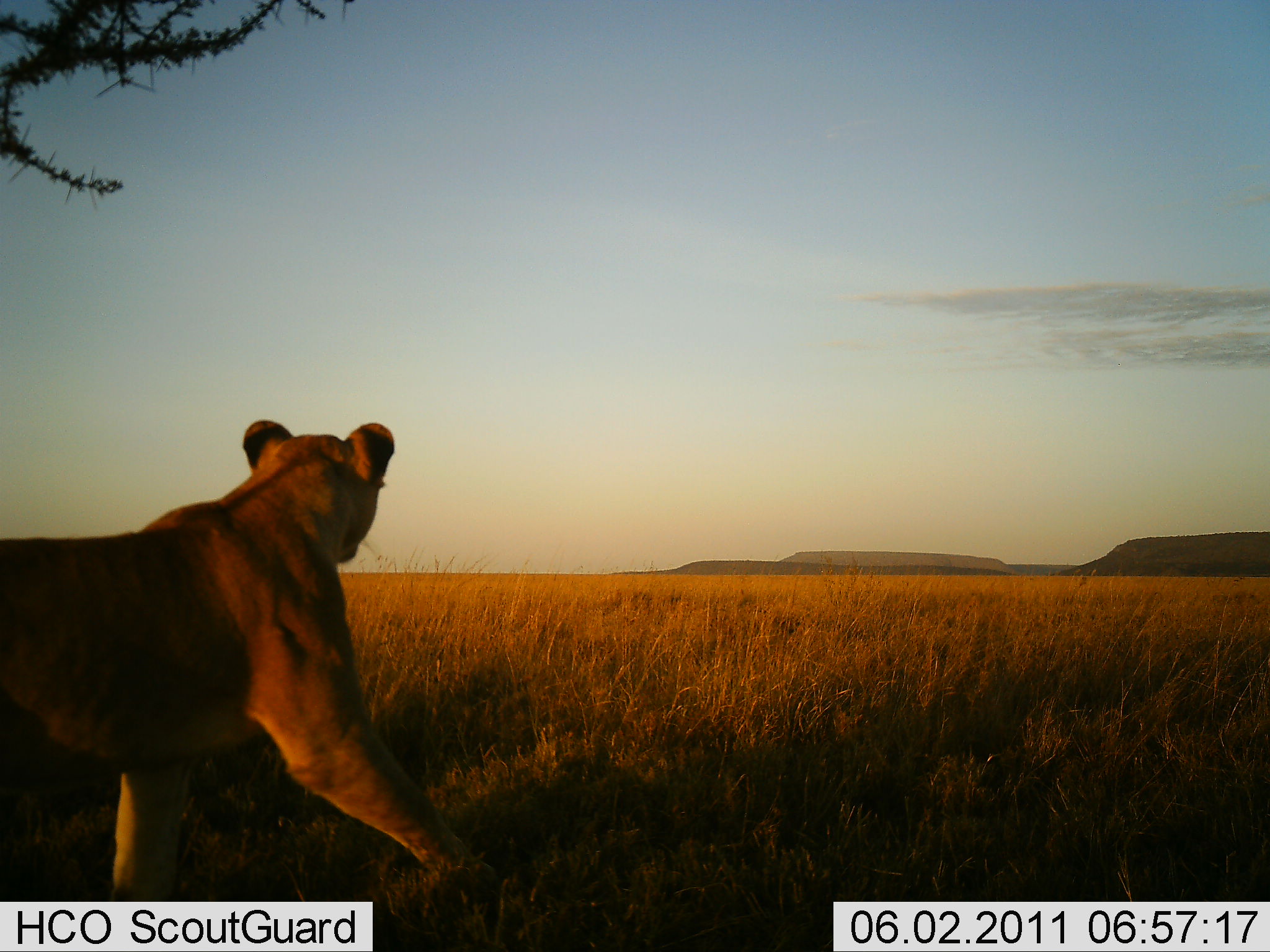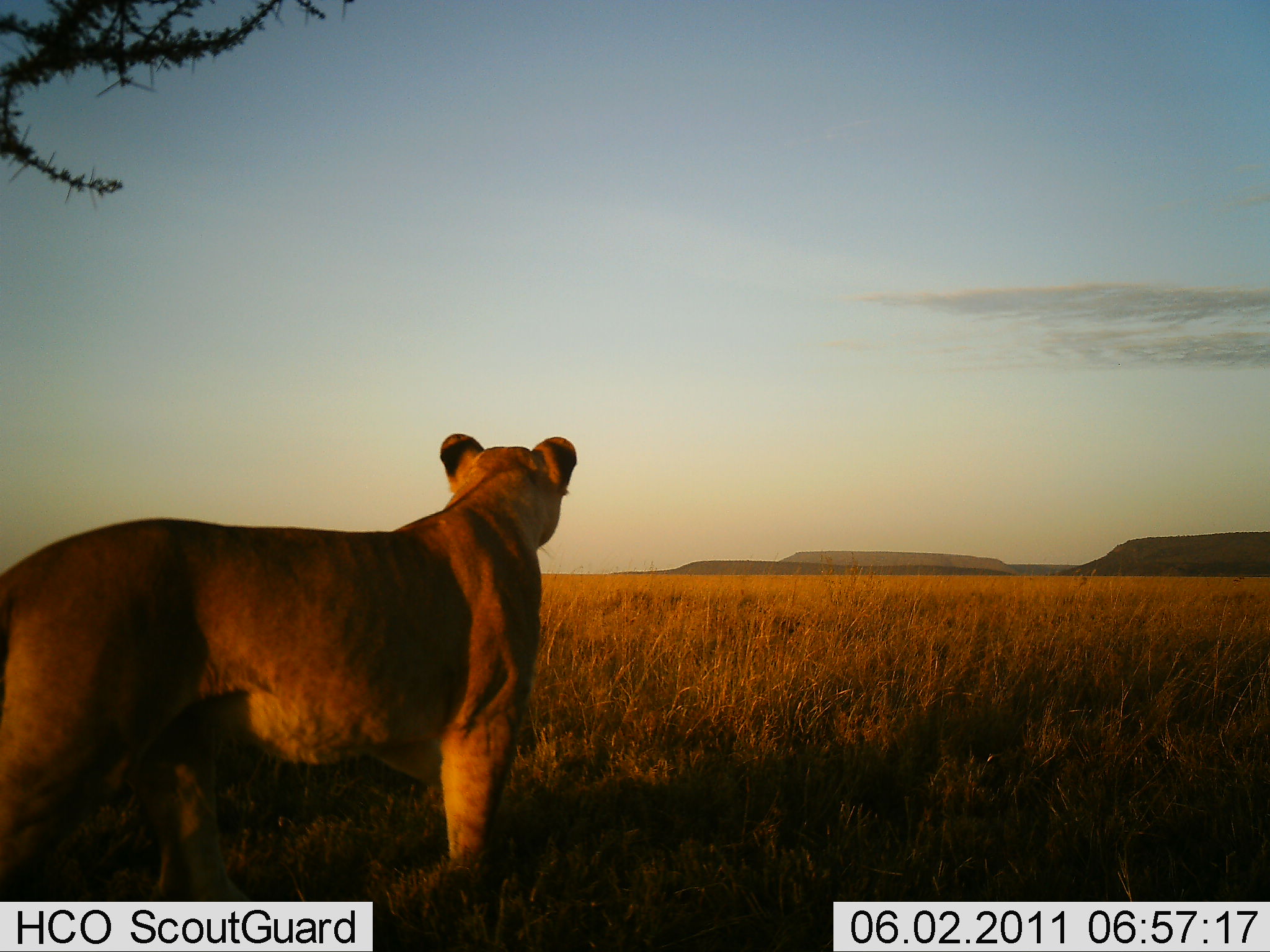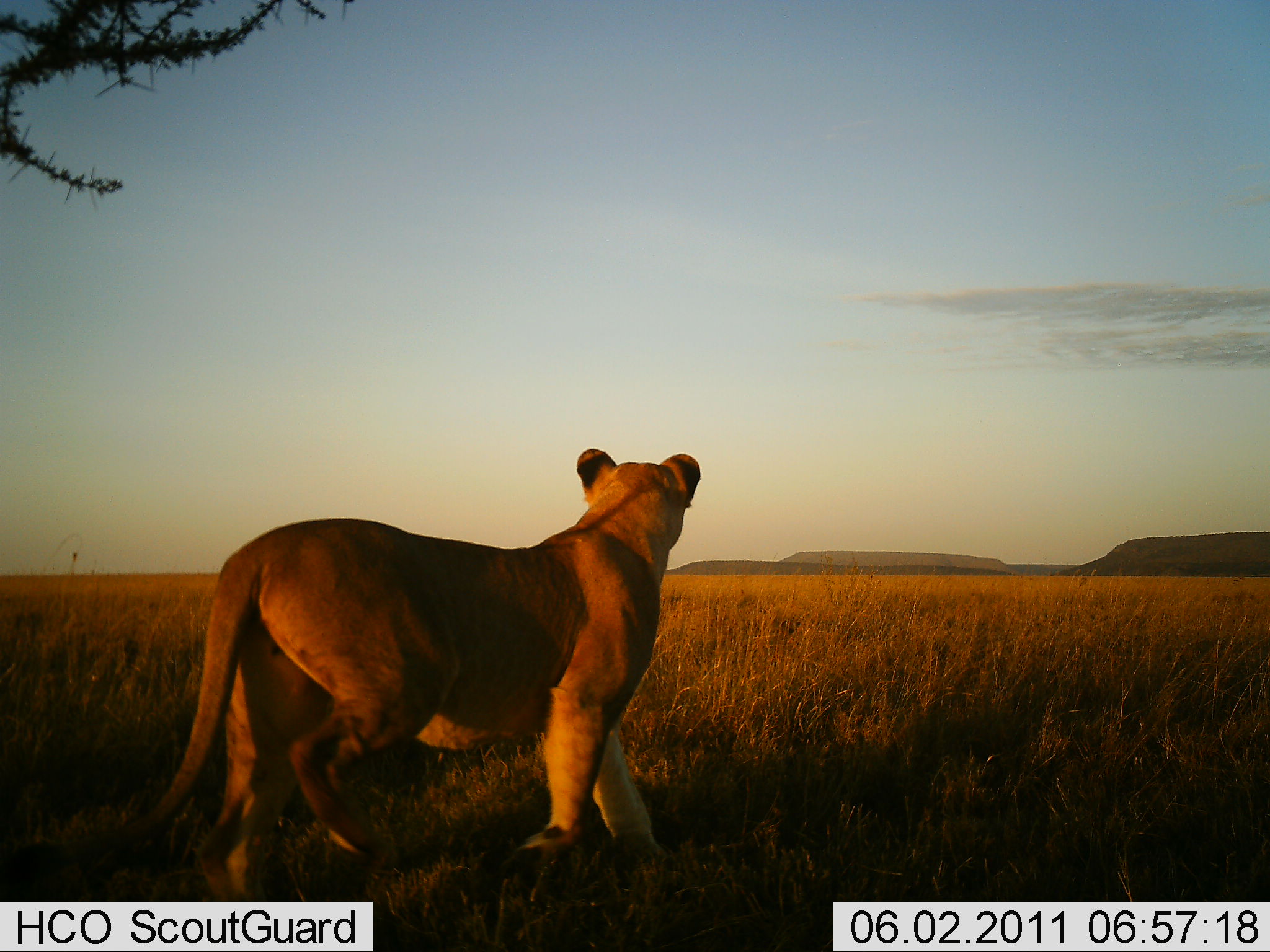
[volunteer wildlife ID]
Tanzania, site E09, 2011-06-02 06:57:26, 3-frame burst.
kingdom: Animalia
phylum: Chordata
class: Mammalia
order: Carnivora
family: Felidae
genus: Panthera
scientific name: Panthera leo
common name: lion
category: lionfemale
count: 1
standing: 0%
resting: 0%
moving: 100%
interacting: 0%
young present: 0%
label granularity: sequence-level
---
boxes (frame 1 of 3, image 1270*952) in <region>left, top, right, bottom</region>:
animal: <region>0, 418, 510, 902</region>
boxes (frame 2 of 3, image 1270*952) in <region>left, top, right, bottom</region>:
animal: <region>0, 431, 578, 901</region>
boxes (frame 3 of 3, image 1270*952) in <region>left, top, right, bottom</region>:
animal: <region>118, 444, 704, 902</region>